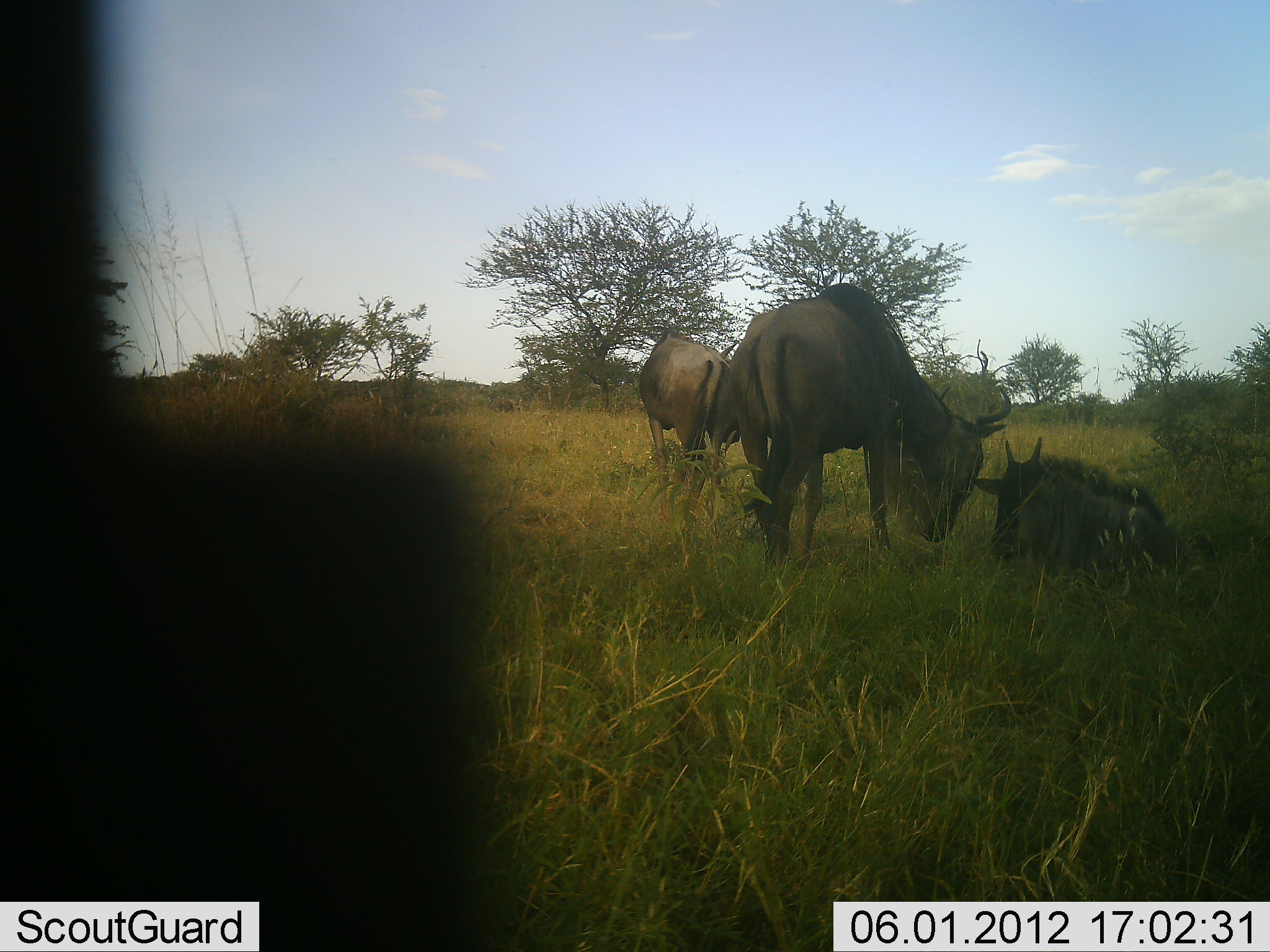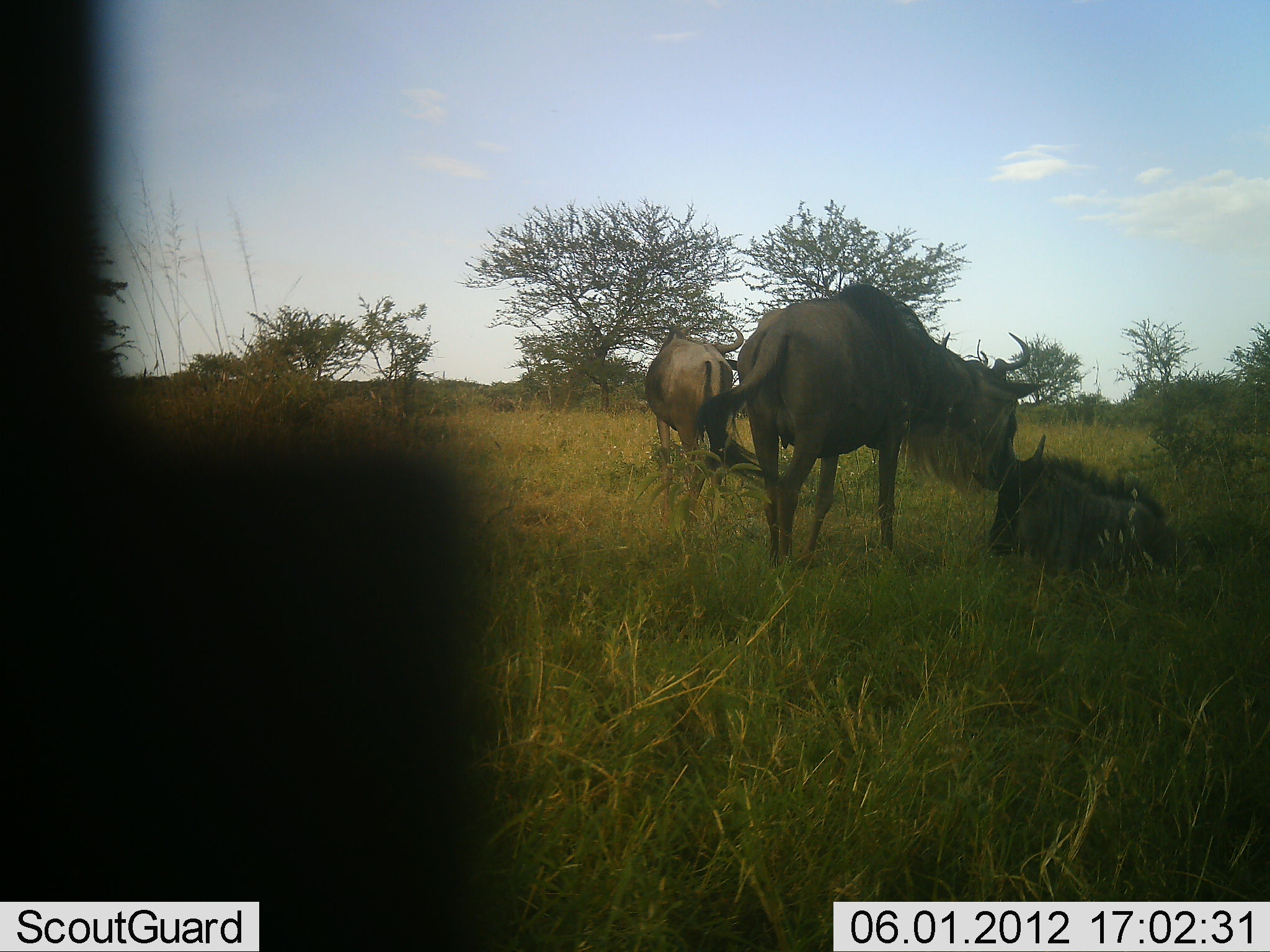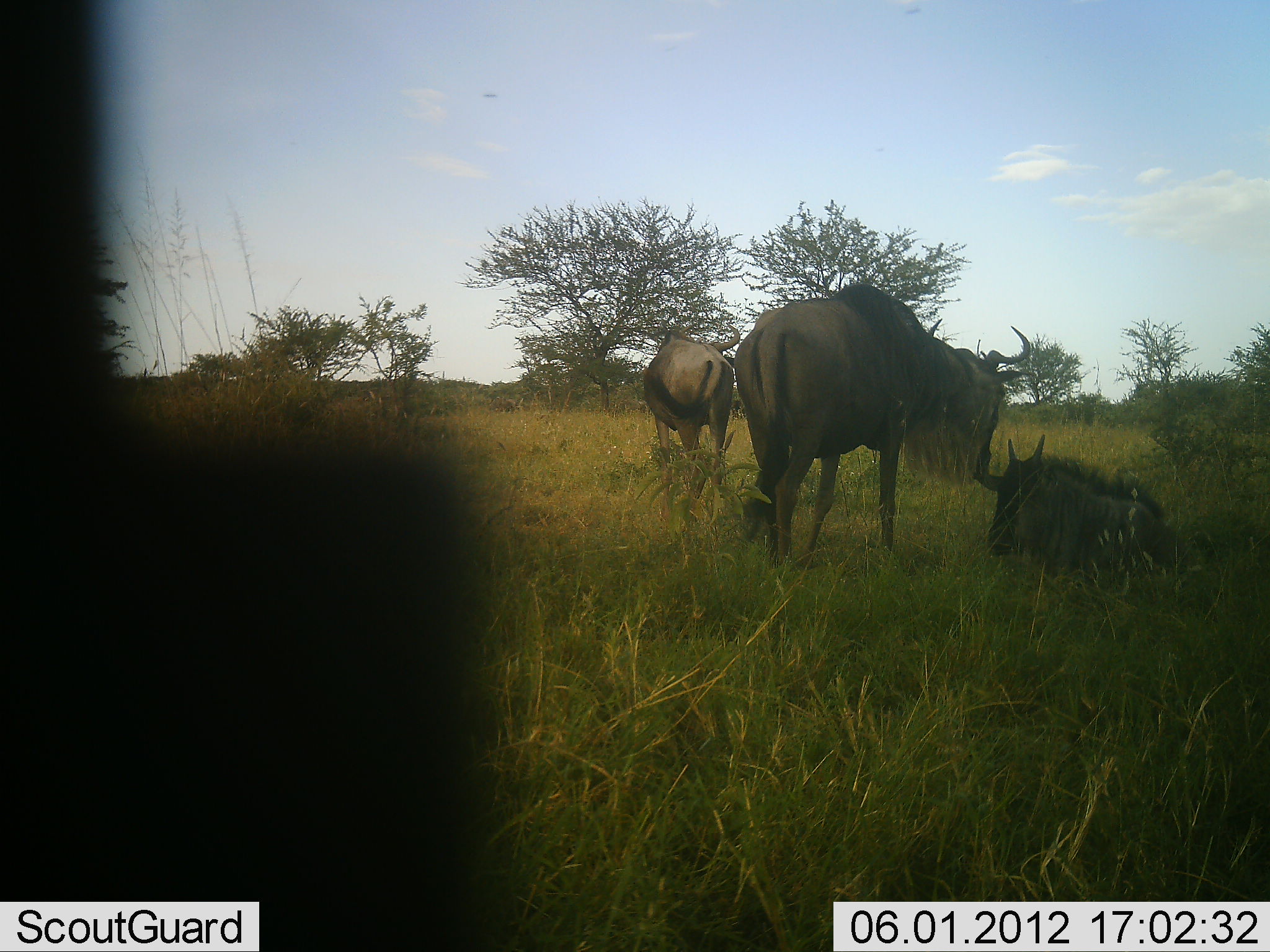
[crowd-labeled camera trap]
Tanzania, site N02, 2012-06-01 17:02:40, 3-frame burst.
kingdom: Animalia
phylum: Chordata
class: Mammalia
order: Artiodactyla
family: Bovidae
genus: Connochaetes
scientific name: Connochaetes taurinus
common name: blue wildebeest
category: wildebeest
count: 3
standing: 100%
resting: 100%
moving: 0%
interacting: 27%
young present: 36%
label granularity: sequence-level